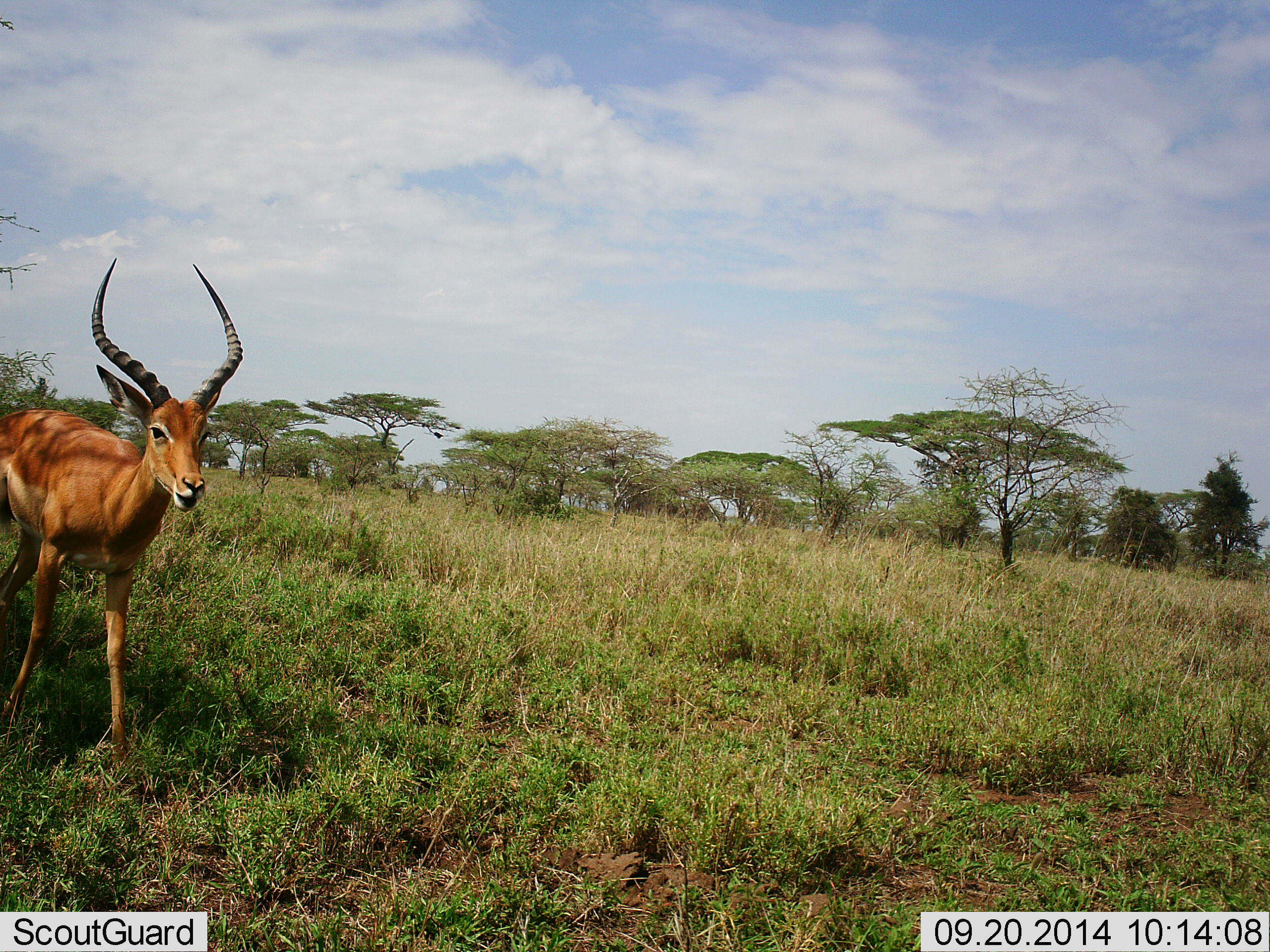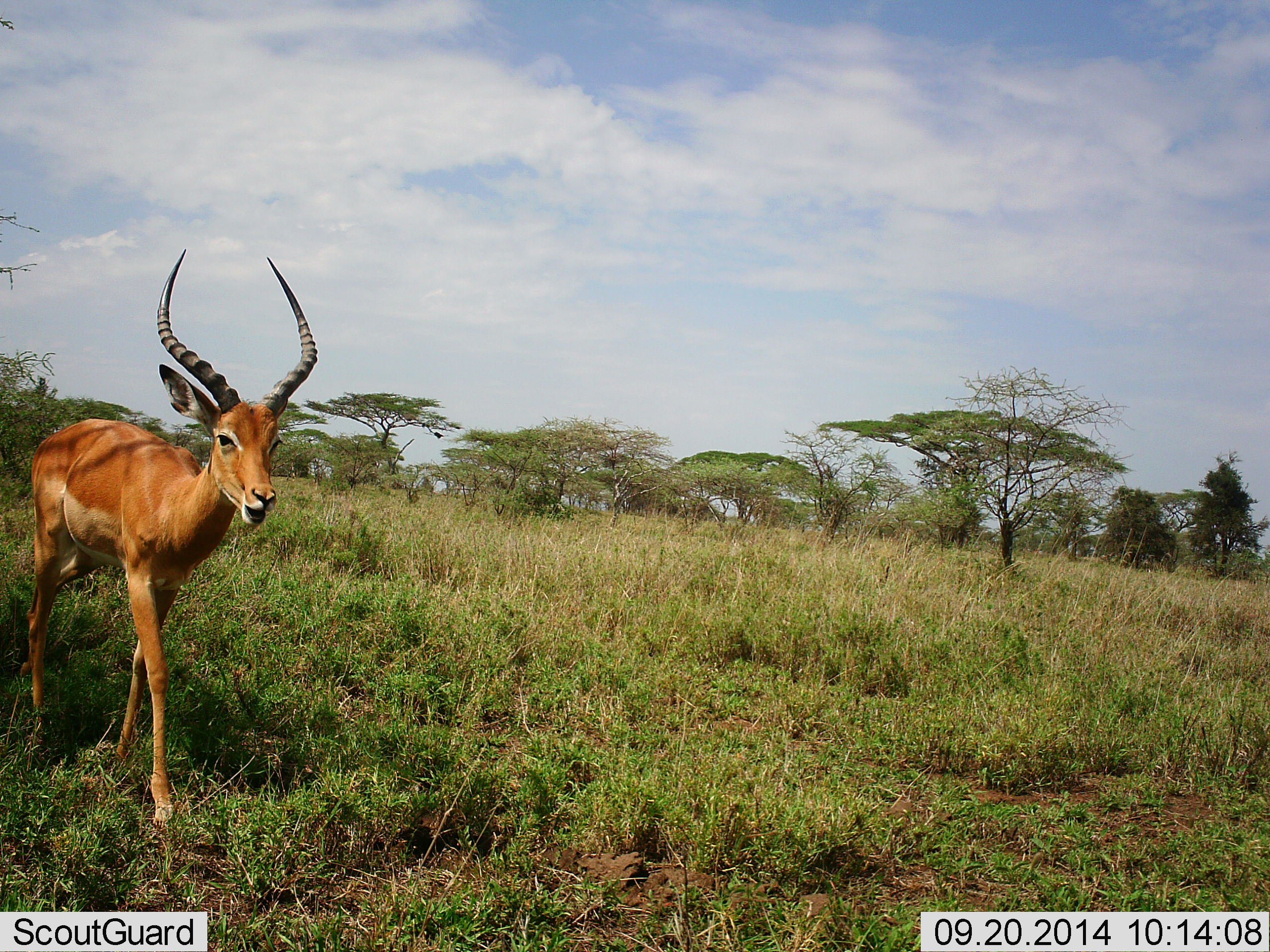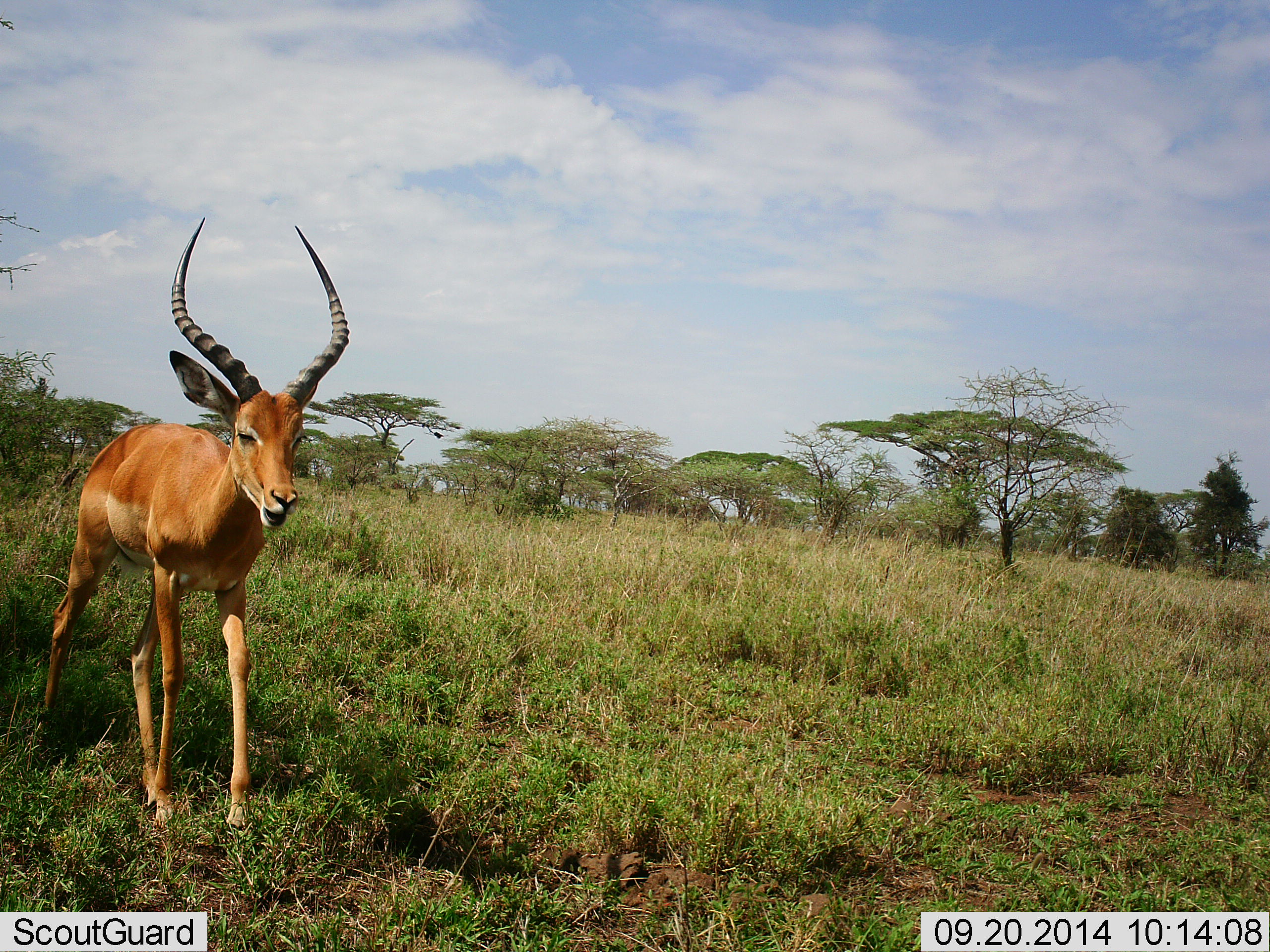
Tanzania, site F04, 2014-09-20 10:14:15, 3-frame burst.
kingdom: Animalia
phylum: Chordata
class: Mammalia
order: Artiodactyla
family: Bovidae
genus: Aepyceros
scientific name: Aepyceros melampus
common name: impala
Impala (Aepyceros melampus), count 1. Behavior (volunteer vote fractions): standing 8%, resting 0%, moving 92%, interacting 0%. Young present (vote fraction): 0%. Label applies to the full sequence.